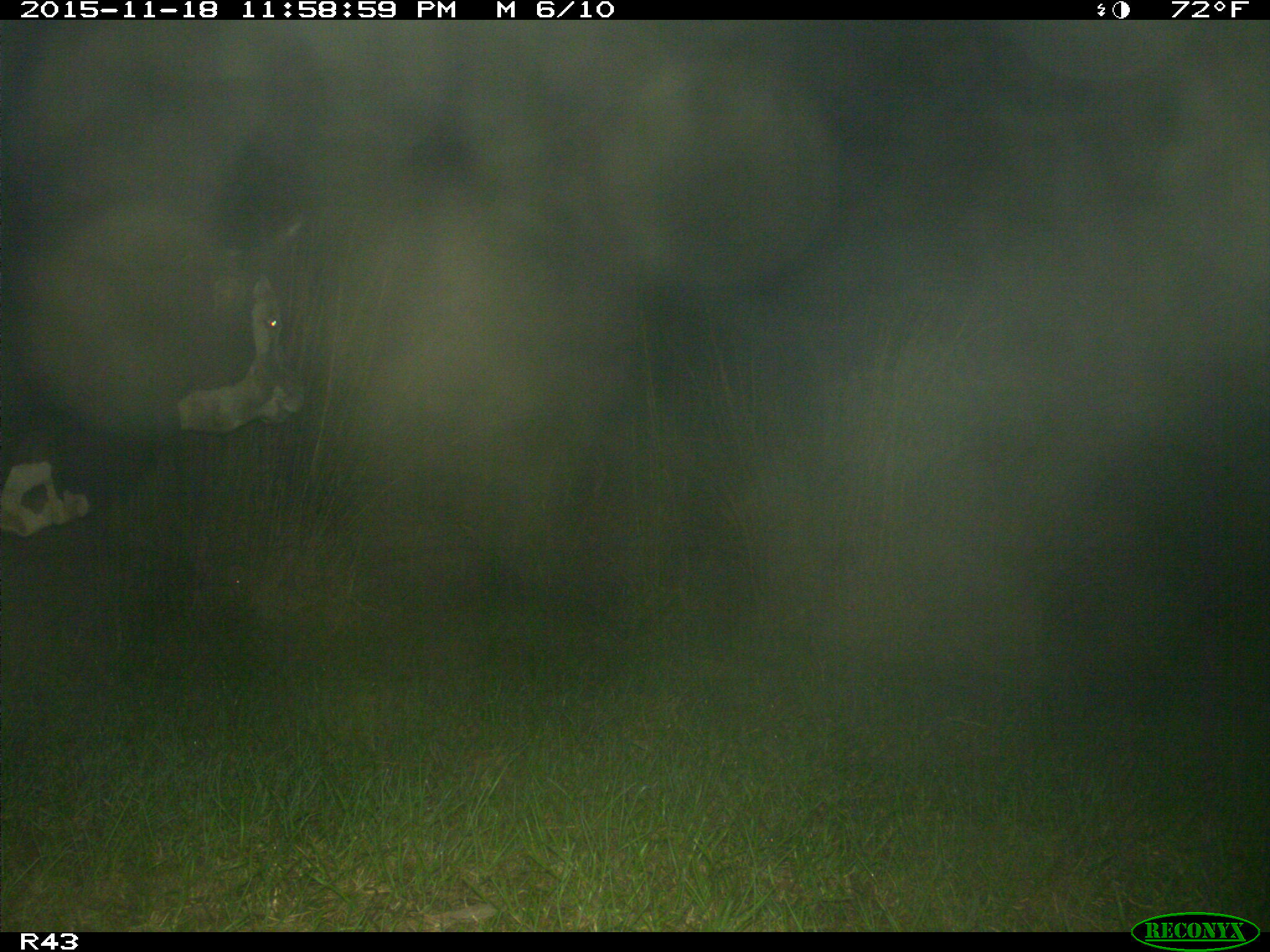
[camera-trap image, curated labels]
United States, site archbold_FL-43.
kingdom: Animalia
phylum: Chordata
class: Mammalia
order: Artiodactyla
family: Bovidae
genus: Bos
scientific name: Bos taurus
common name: domestic cow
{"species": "Bos taurus (domestic cow)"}